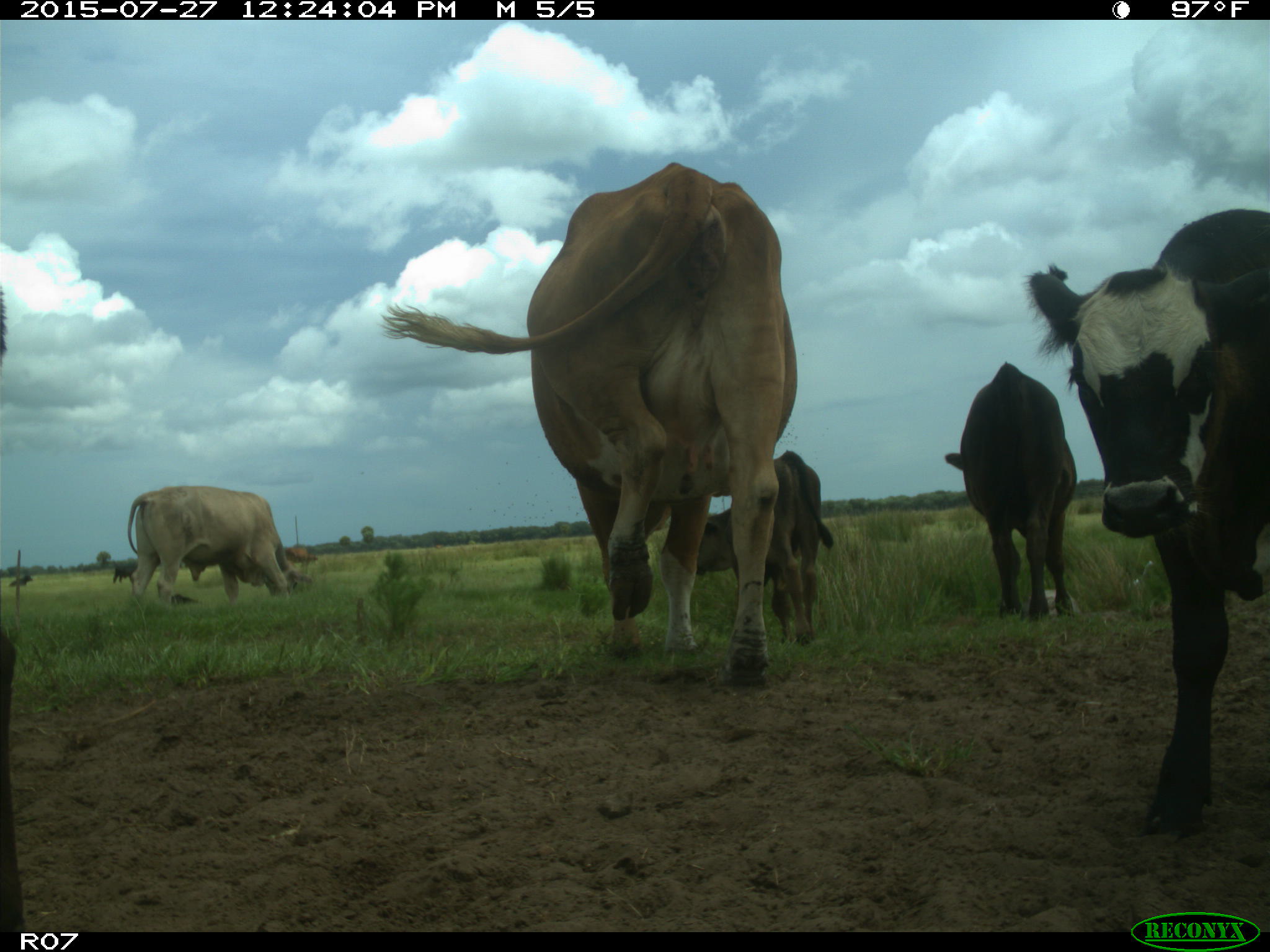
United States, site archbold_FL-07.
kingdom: Animalia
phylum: Chordata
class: Mammalia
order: Artiodactyla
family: Bovidae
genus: Bos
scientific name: Bos taurus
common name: domestic cow